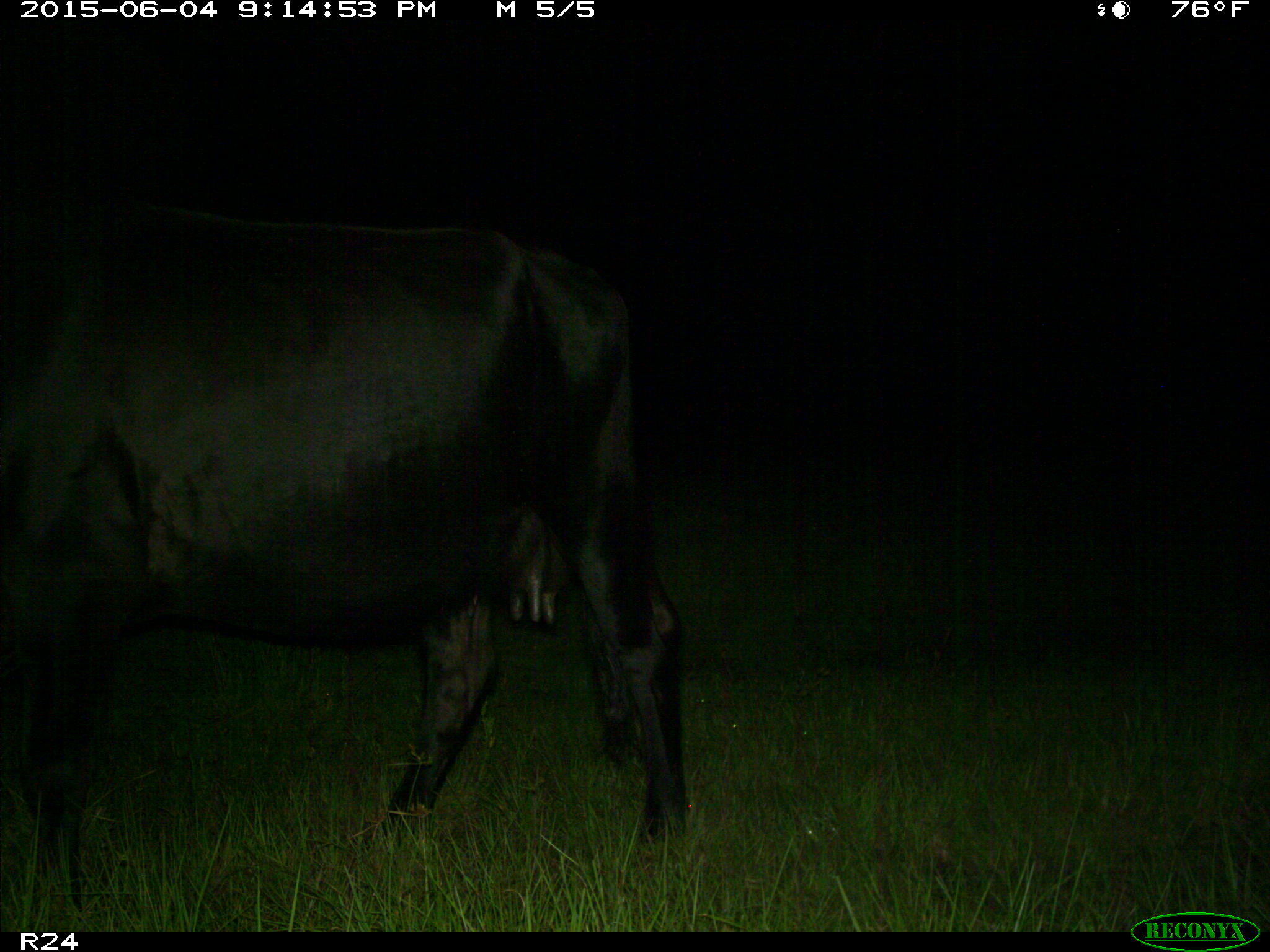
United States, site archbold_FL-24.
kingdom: Animalia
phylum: Chordata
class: Mammalia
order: Artiodactyla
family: Bovidae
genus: Bos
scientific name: Bos taurus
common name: domestic cow